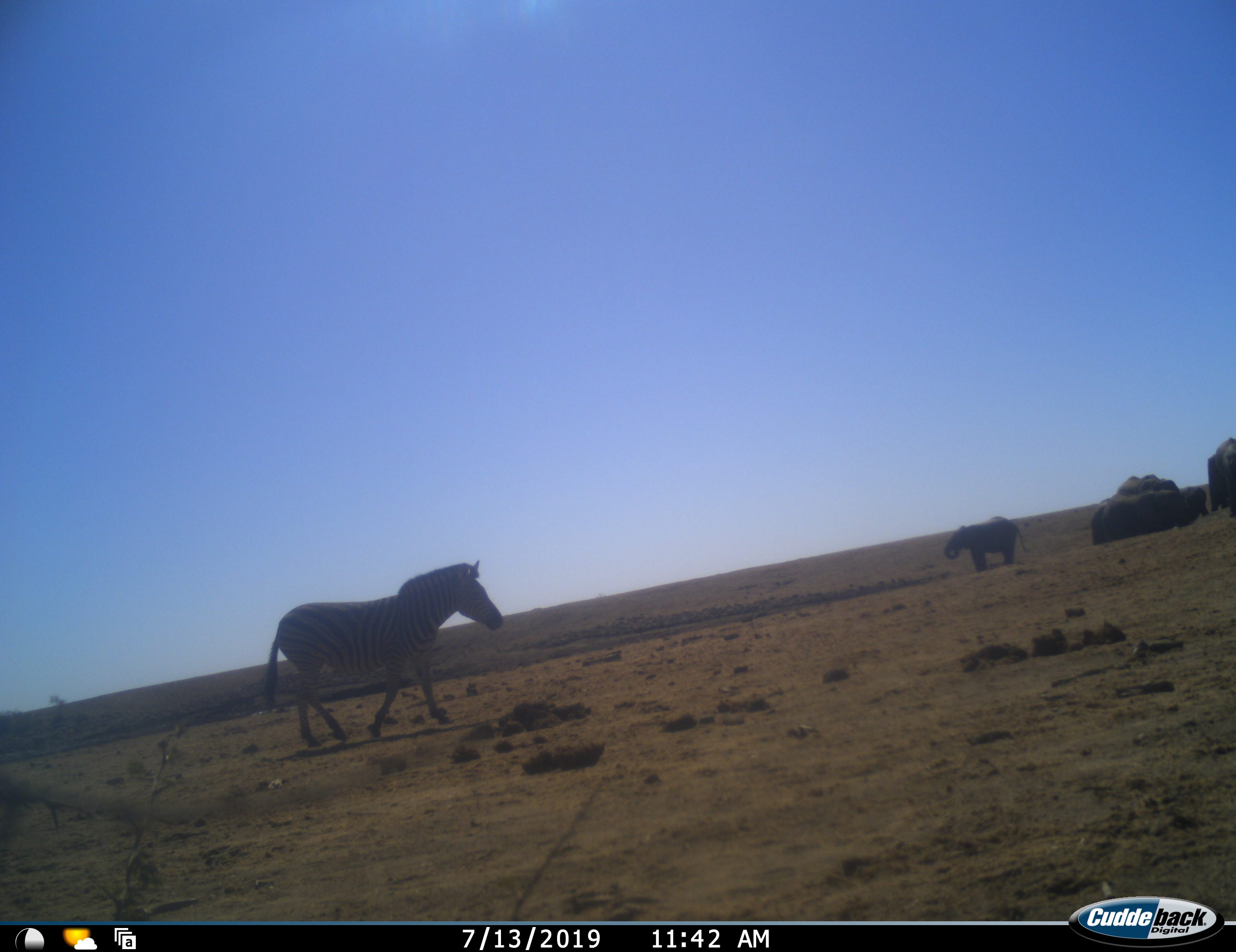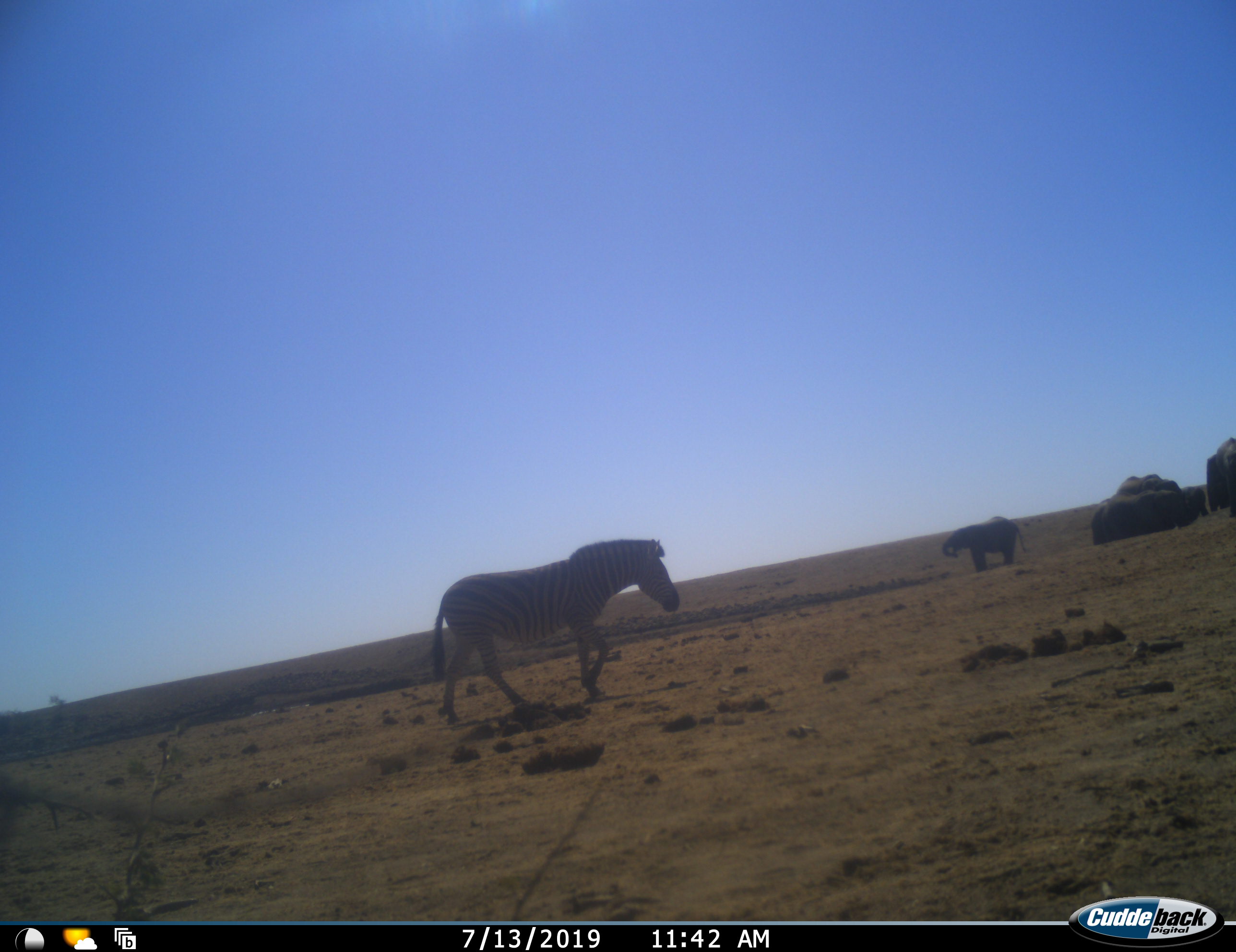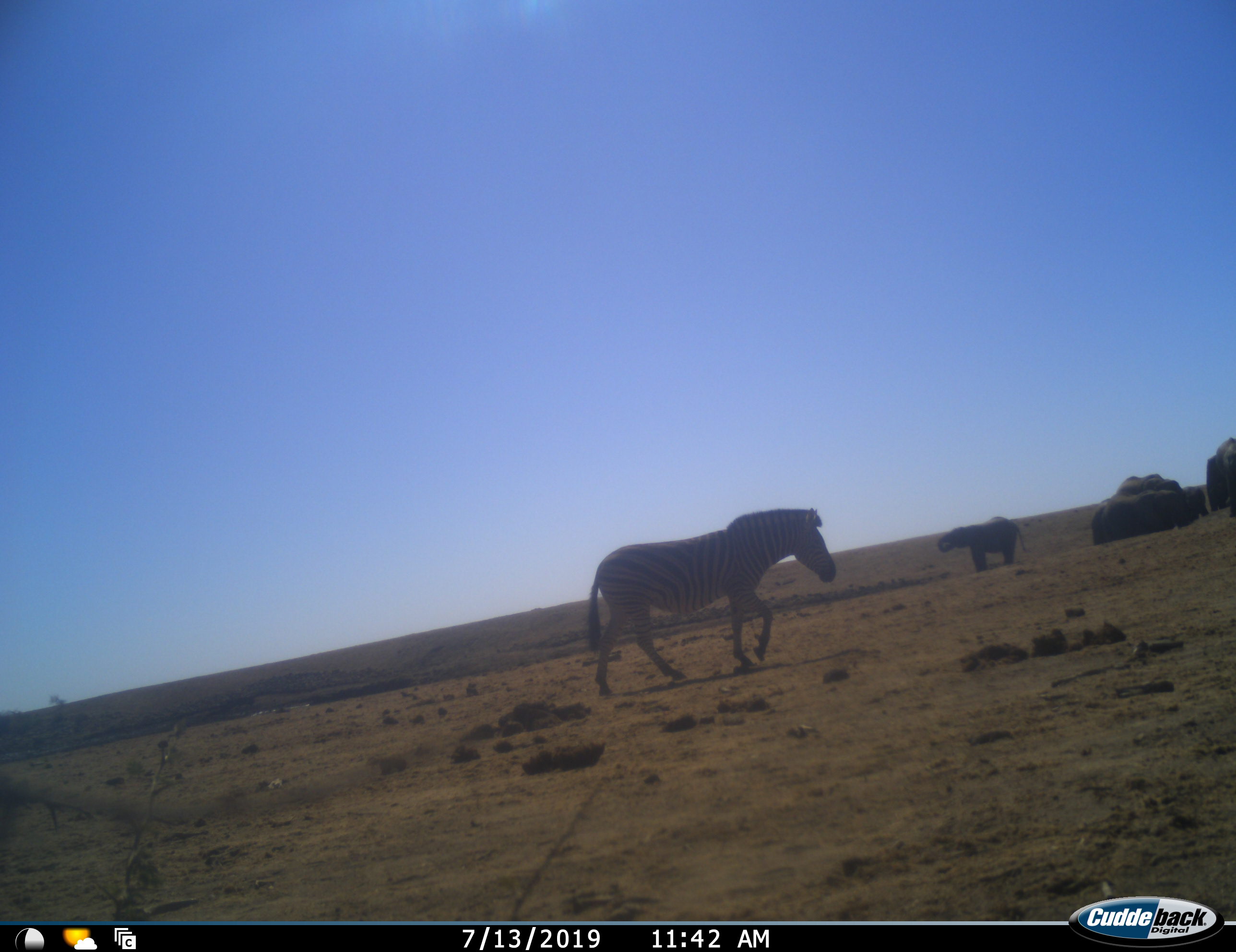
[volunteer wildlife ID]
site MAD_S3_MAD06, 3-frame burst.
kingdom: Animalia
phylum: Chordata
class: Mammalia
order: Proboscidea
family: Elephantidae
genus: Loxodonta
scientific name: Loxodonta africana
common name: african bush elephant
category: elephant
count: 4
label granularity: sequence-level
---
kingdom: Animalia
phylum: Chordata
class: Mammalia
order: Perissodactyla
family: Equidae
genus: Equus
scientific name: Equus quagga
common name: plains zebra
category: zebraplains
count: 1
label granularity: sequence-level